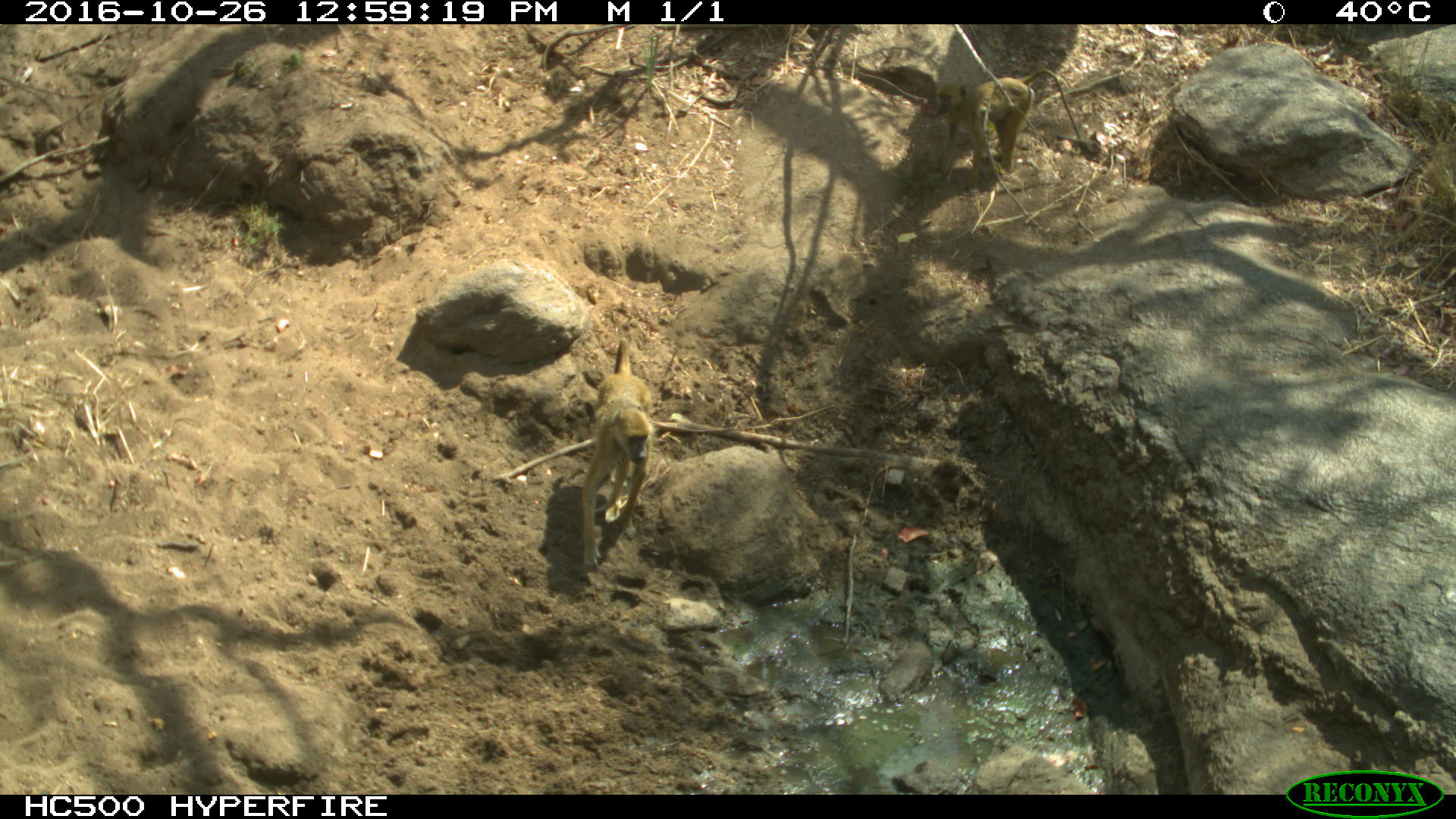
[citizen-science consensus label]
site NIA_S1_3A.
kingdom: Animalia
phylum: Chordata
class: Mammalia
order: Primates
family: Cercopithecidae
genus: Papio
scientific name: Papio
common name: baboon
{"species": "baboon (Papio)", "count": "2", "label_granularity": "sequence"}